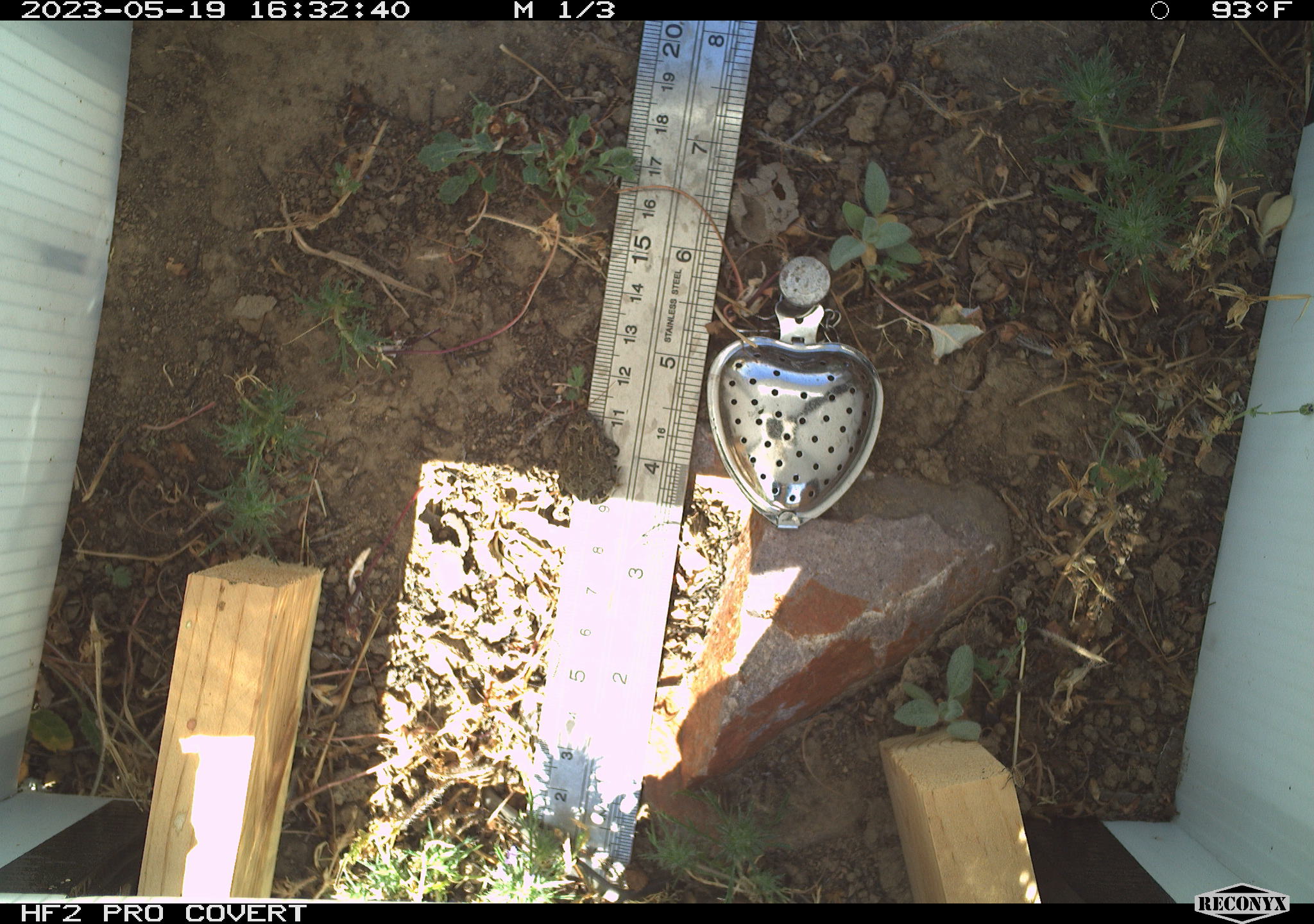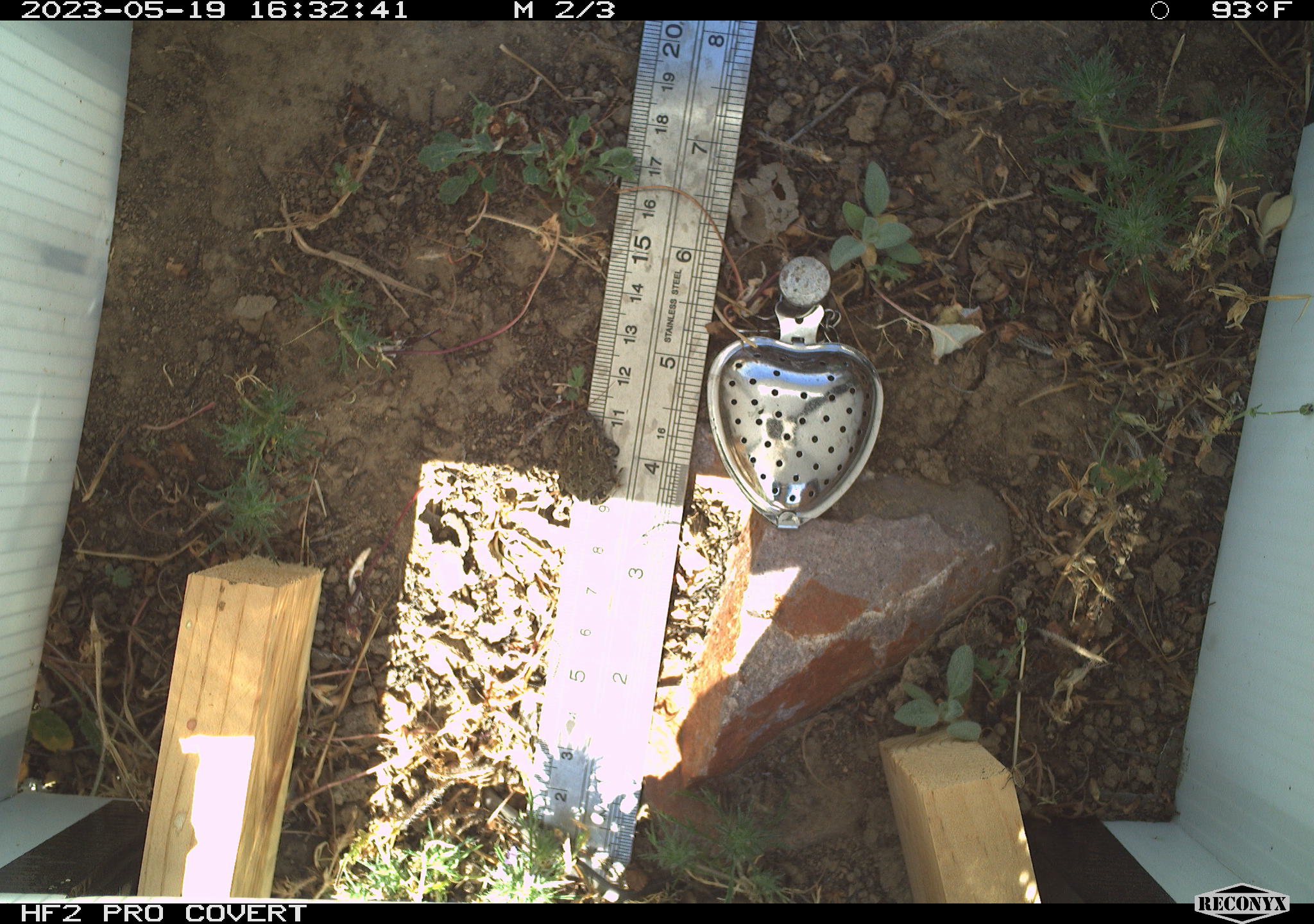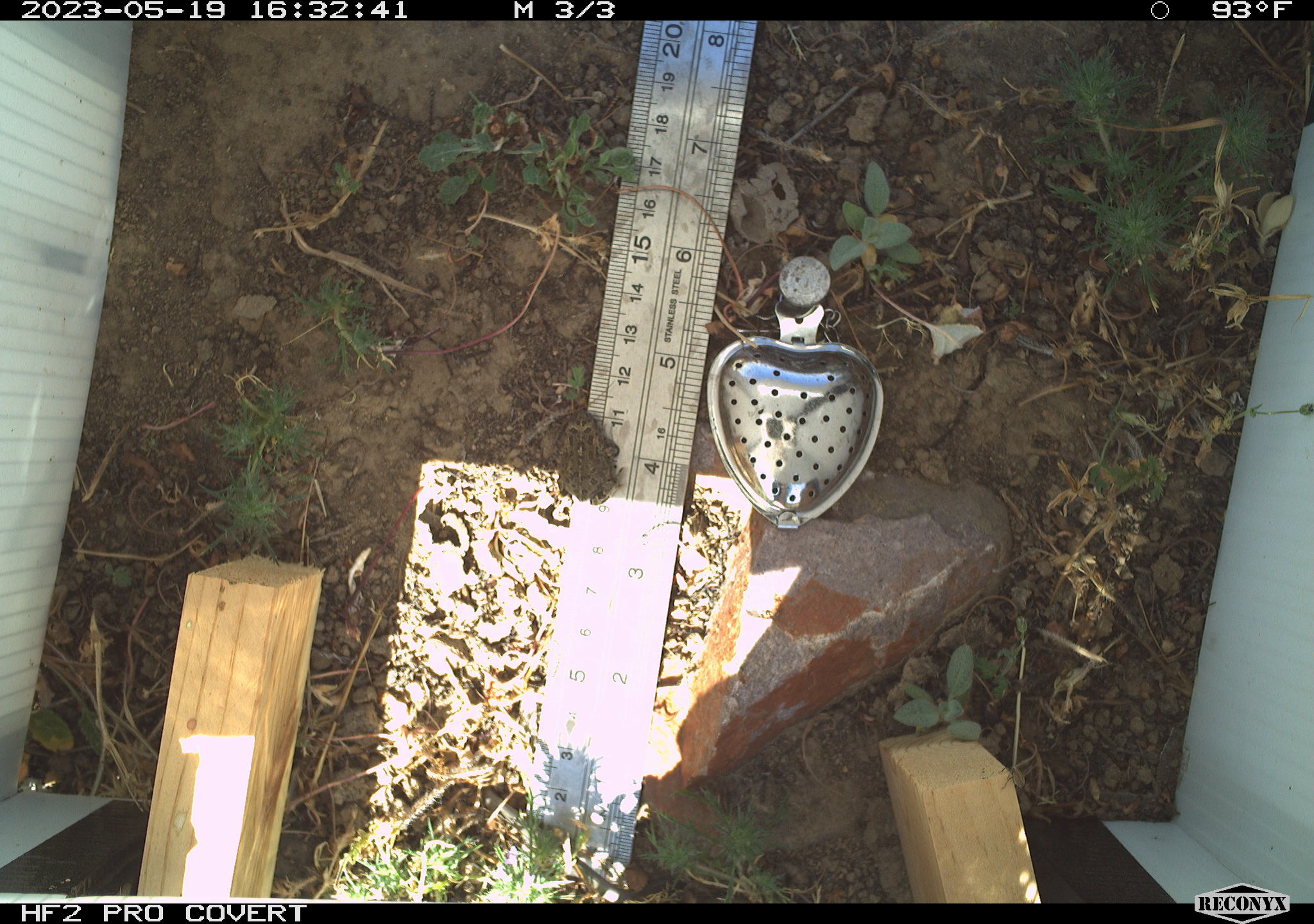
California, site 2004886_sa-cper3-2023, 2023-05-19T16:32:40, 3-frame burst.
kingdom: Animalia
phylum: Chordata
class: Amphibia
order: Anura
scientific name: Anura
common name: frogs